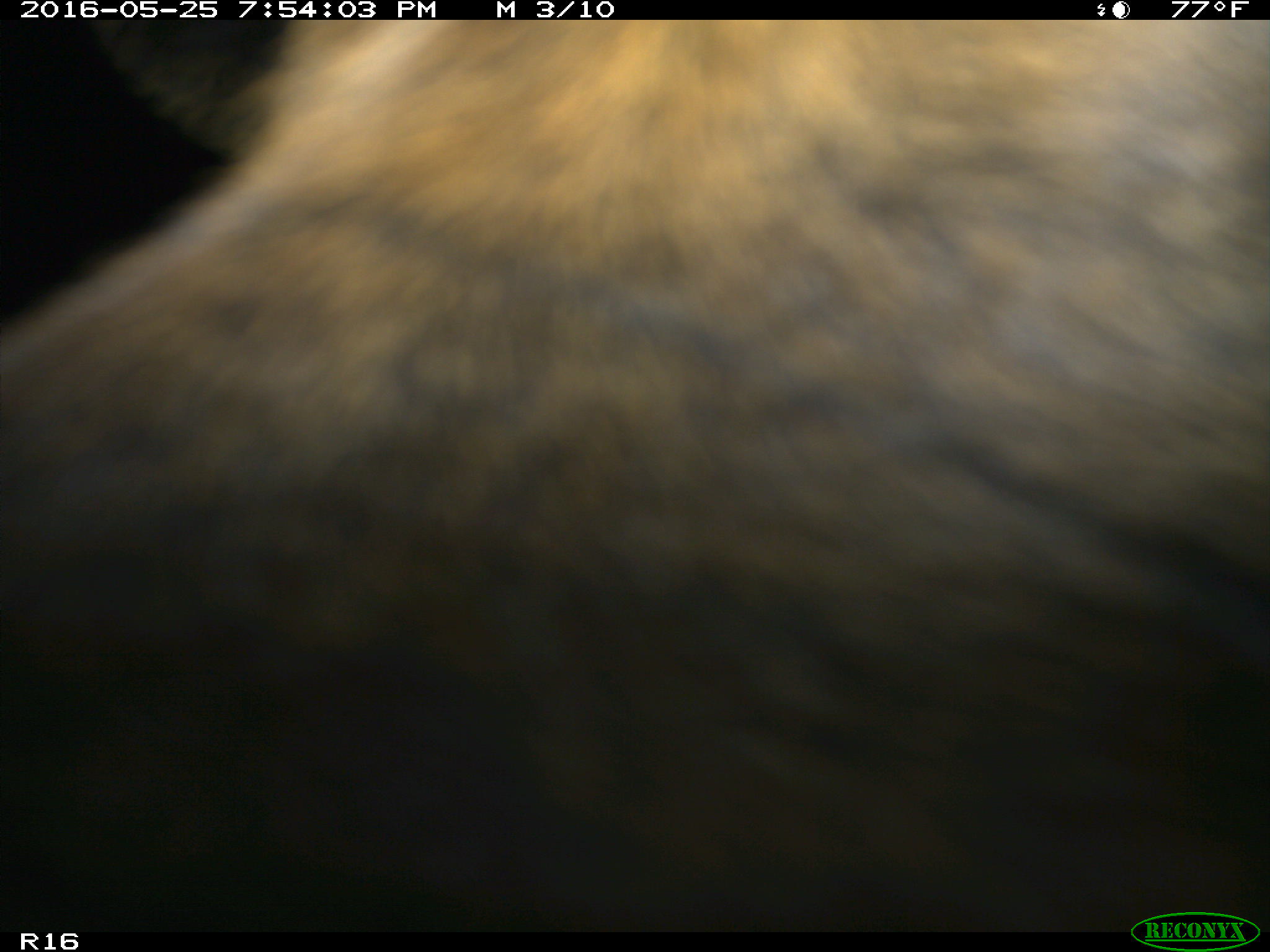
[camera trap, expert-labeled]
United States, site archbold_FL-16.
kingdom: Animalia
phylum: Chordata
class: Mammalia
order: Artiodactyla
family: Bovidae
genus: Bos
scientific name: Bos taurus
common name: domestic cow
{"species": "Bos taurus (domestic cow)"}